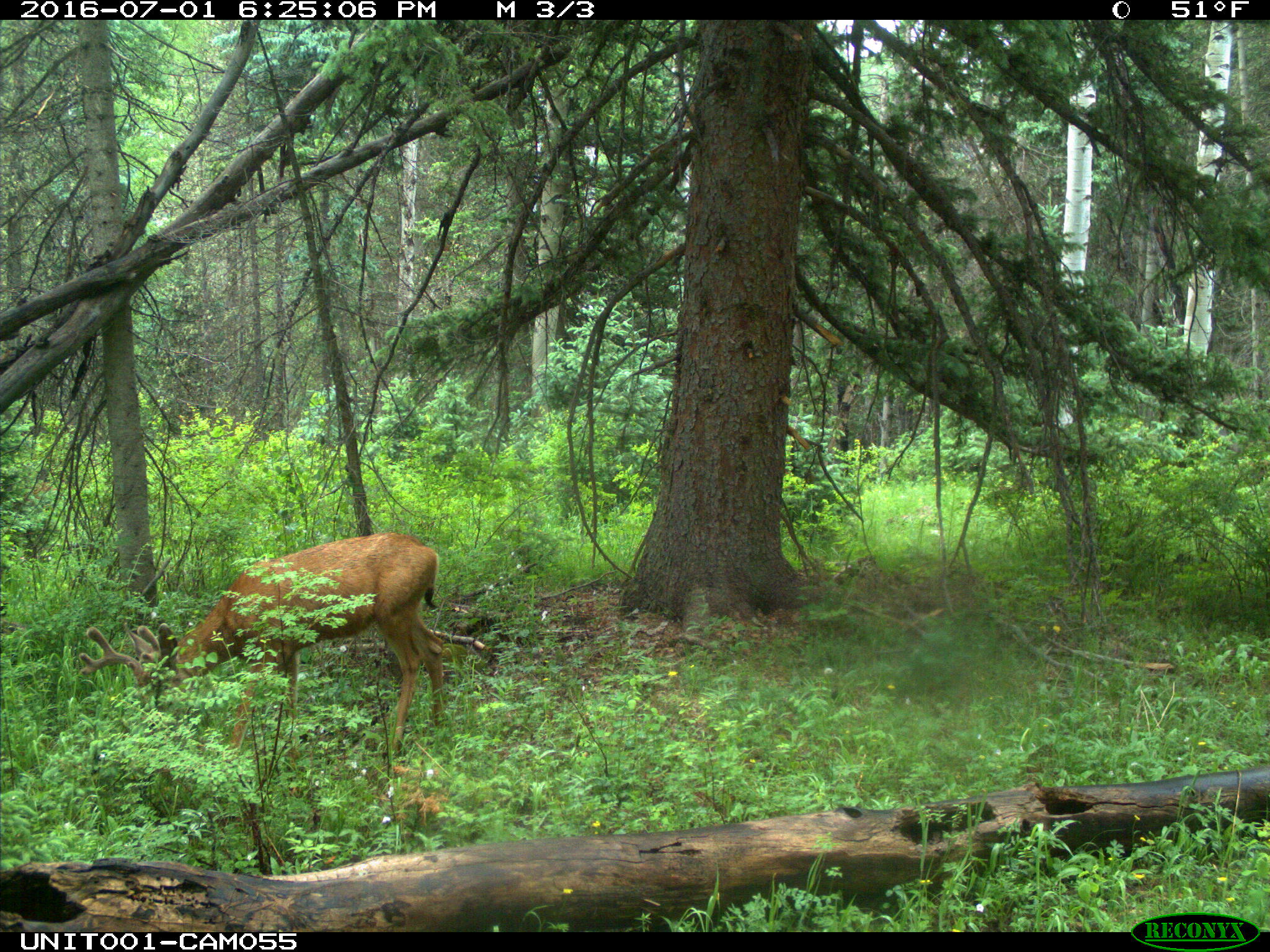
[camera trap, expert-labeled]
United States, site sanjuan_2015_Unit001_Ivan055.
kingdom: Animalia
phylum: Chordata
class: Mammalia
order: Artiodactyla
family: Cervidae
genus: Odocoileus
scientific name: Odocoileus hemionus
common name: mule deer